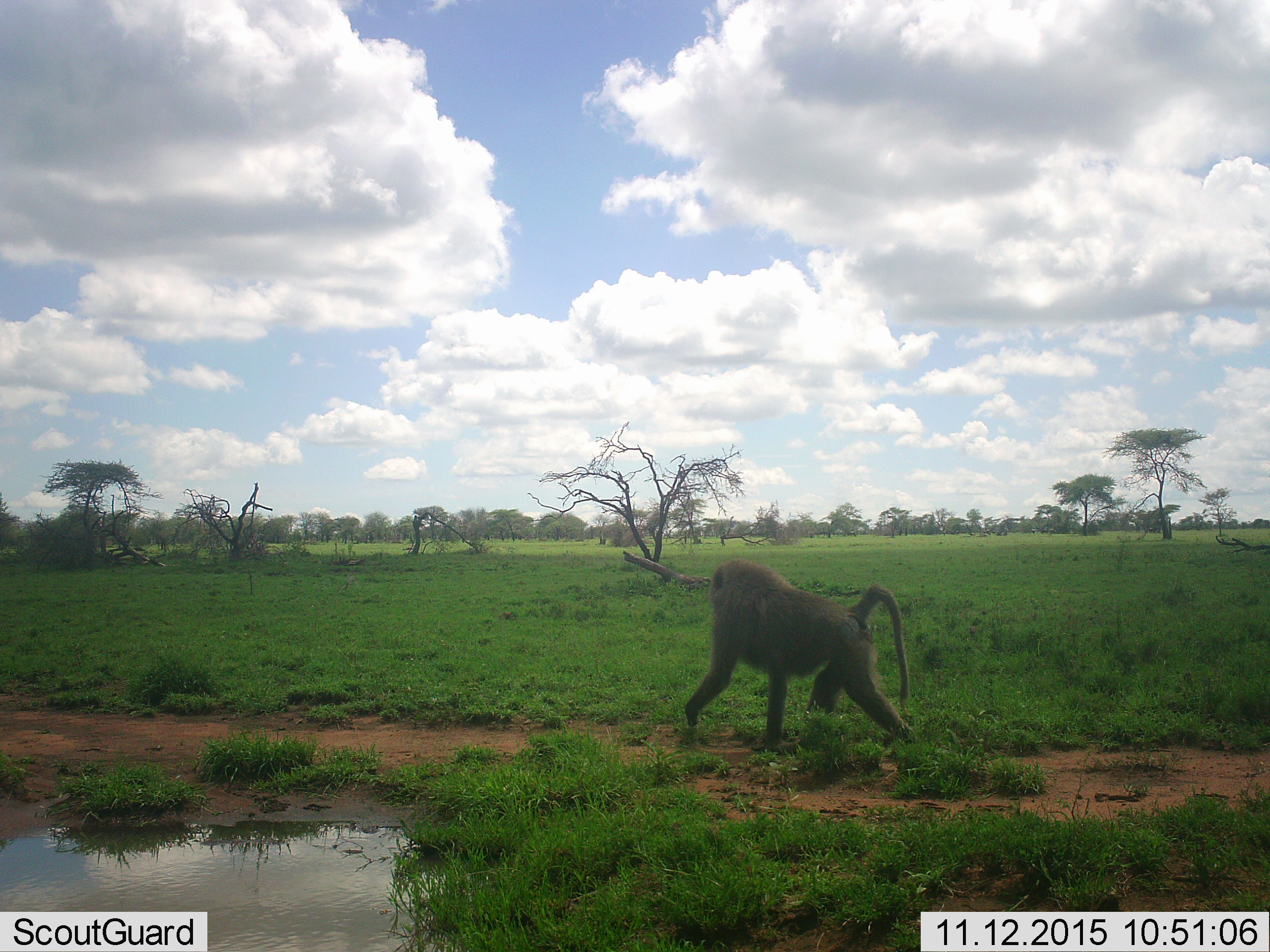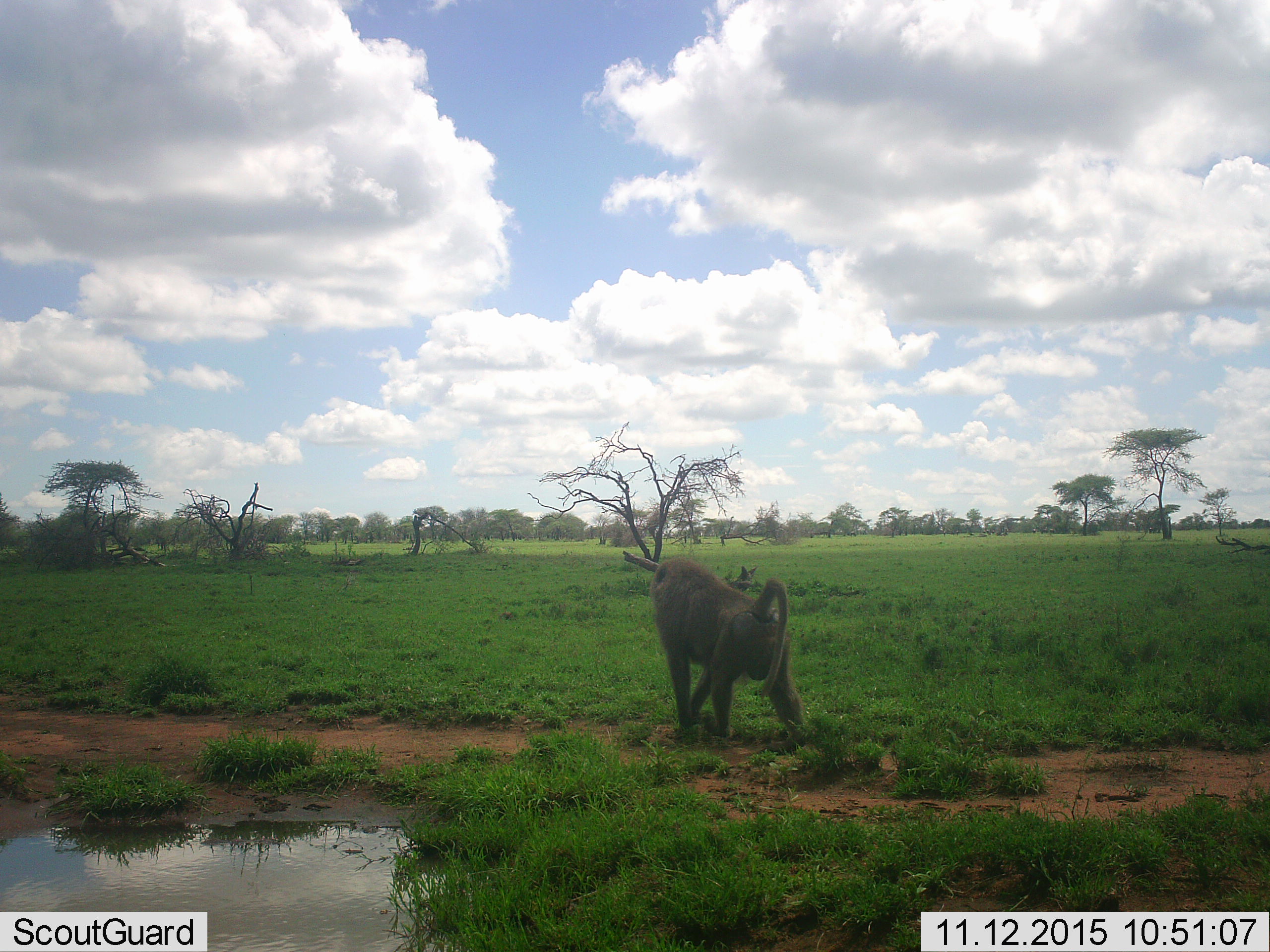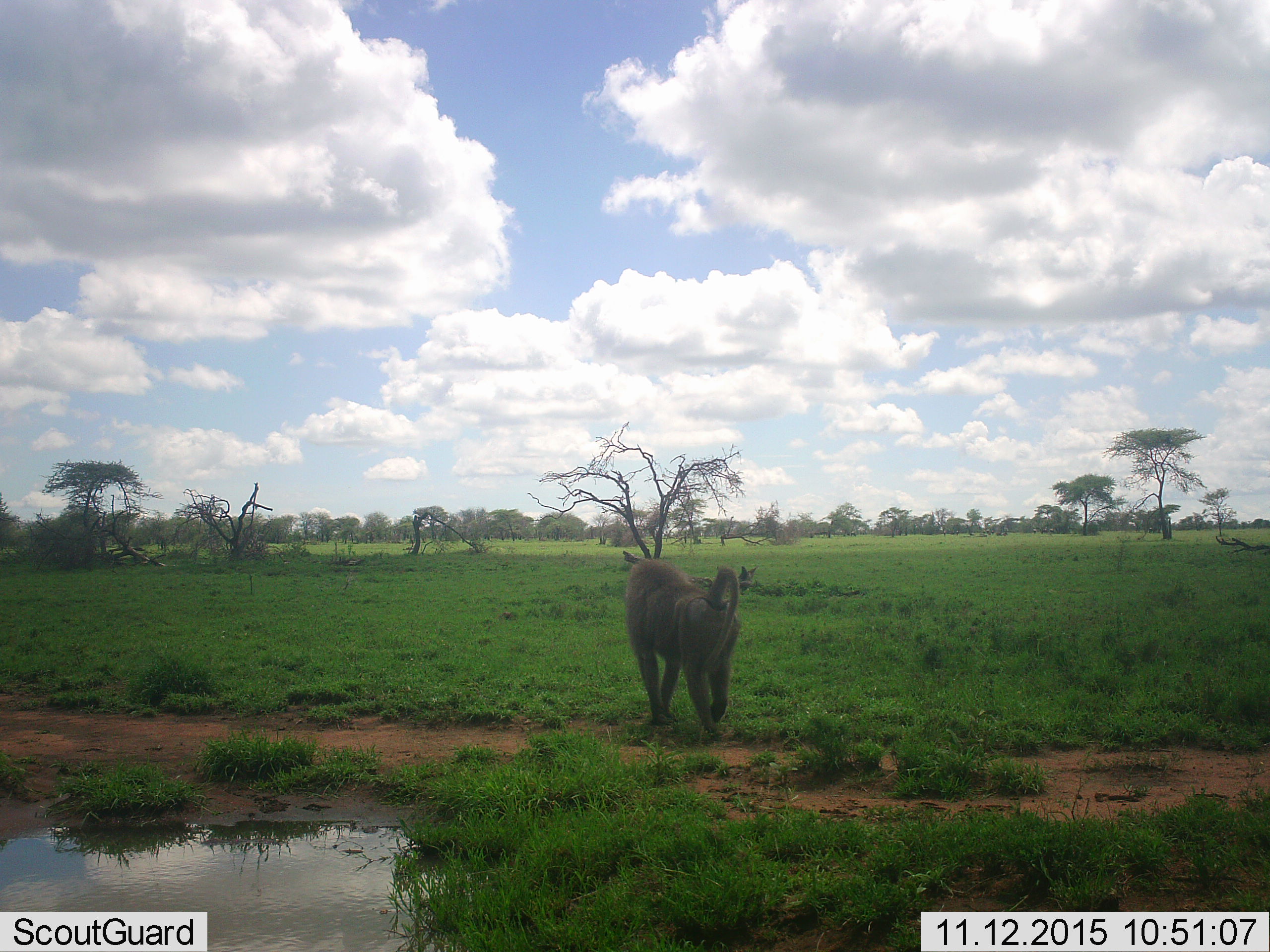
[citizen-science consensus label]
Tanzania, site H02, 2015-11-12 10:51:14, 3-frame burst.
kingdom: Animalia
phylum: Chordata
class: Mammalia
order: Primates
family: Cercopithecidae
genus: Papio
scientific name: Papio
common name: baboon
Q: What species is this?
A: Baboon (Papio).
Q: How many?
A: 1.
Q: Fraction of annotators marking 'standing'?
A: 20%.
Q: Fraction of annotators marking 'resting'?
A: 0%.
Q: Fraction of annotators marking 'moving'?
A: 100%.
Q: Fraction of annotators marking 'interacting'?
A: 0%.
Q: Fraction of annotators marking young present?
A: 0%.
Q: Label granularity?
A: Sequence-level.